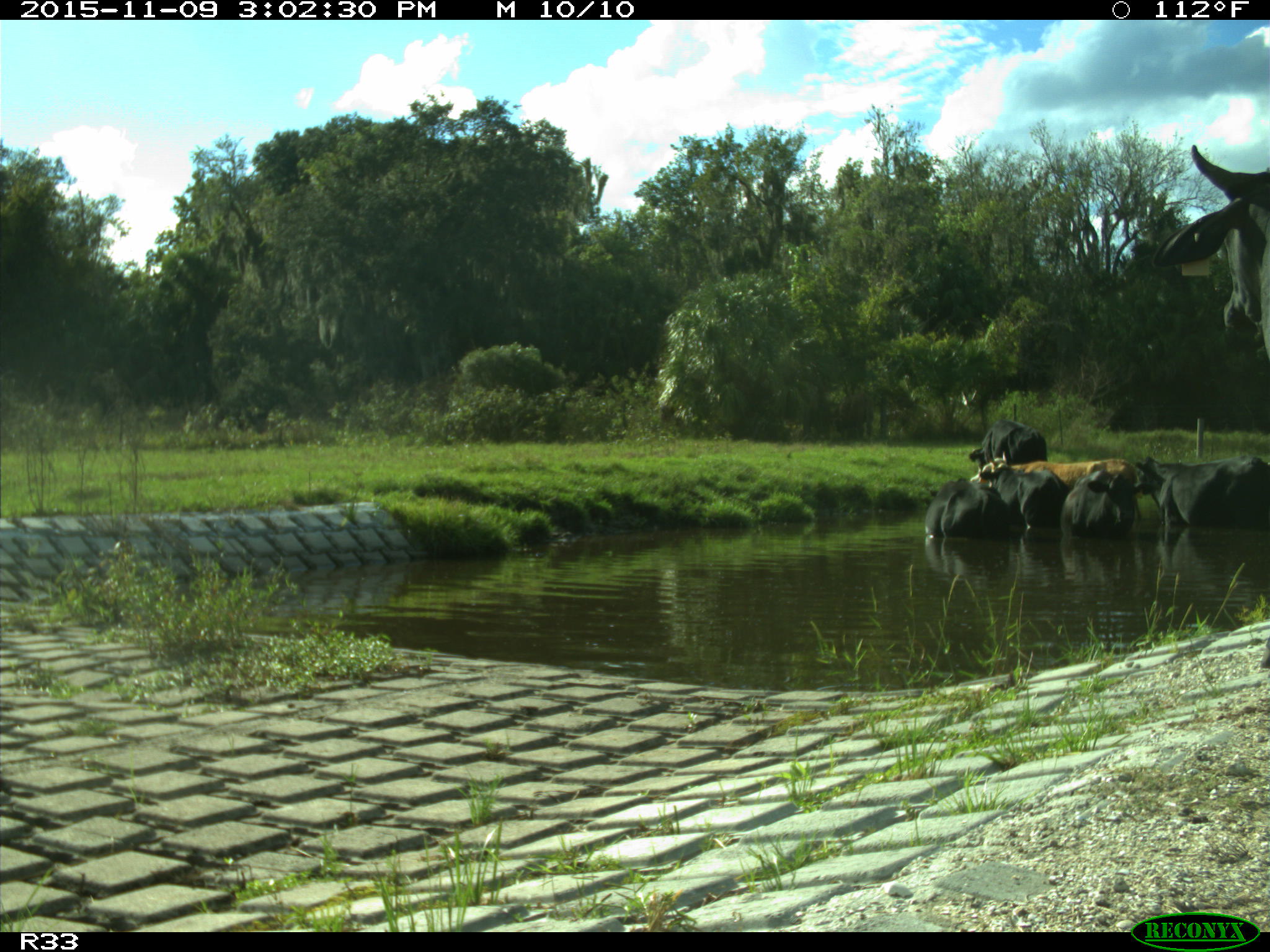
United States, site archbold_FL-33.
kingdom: Animalia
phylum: Chordata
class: Mammalia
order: Artiodactyla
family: Bovidae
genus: Bos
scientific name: Bos taurus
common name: domestic cow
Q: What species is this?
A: Bos taurus (domestic cow).